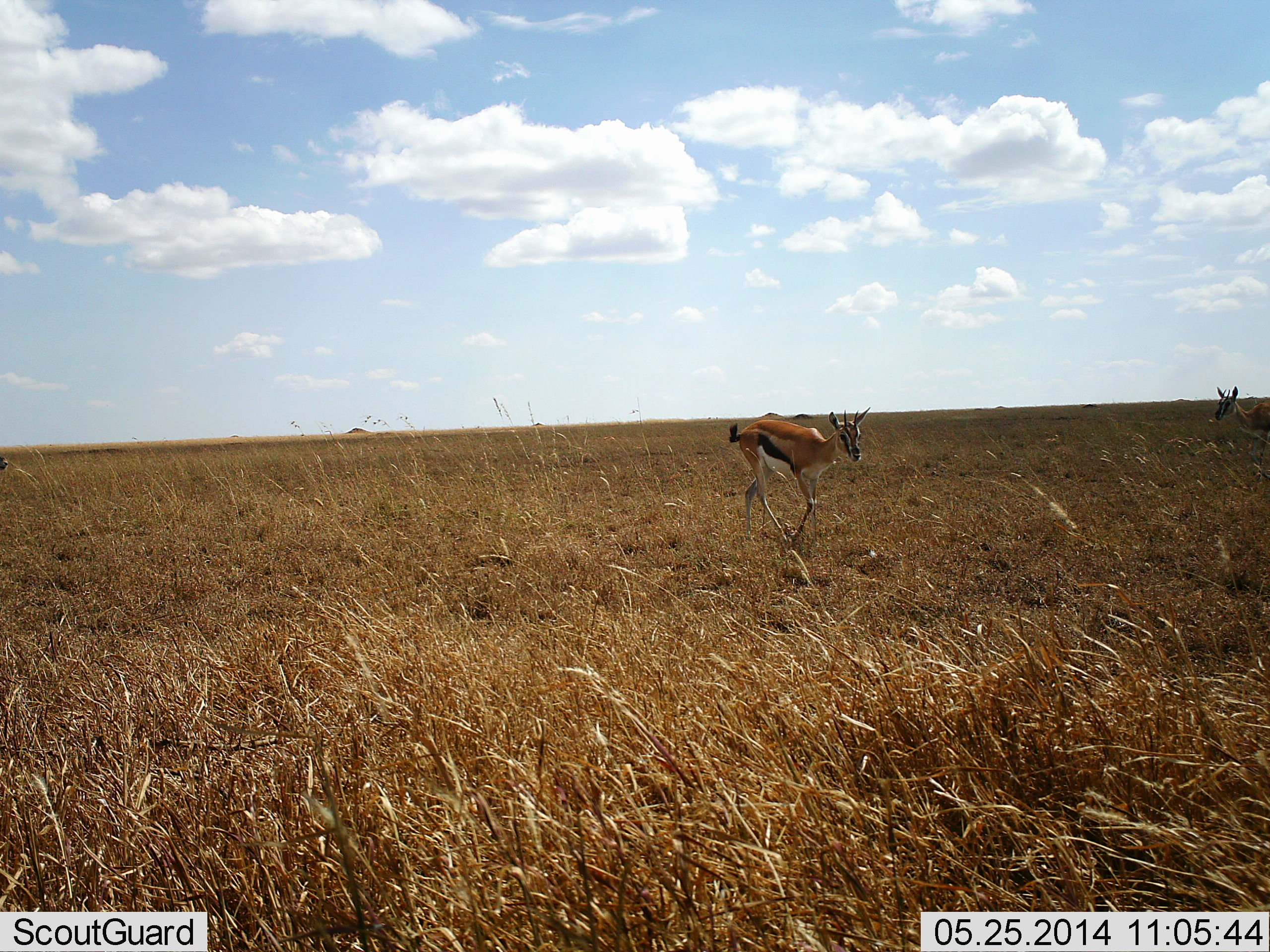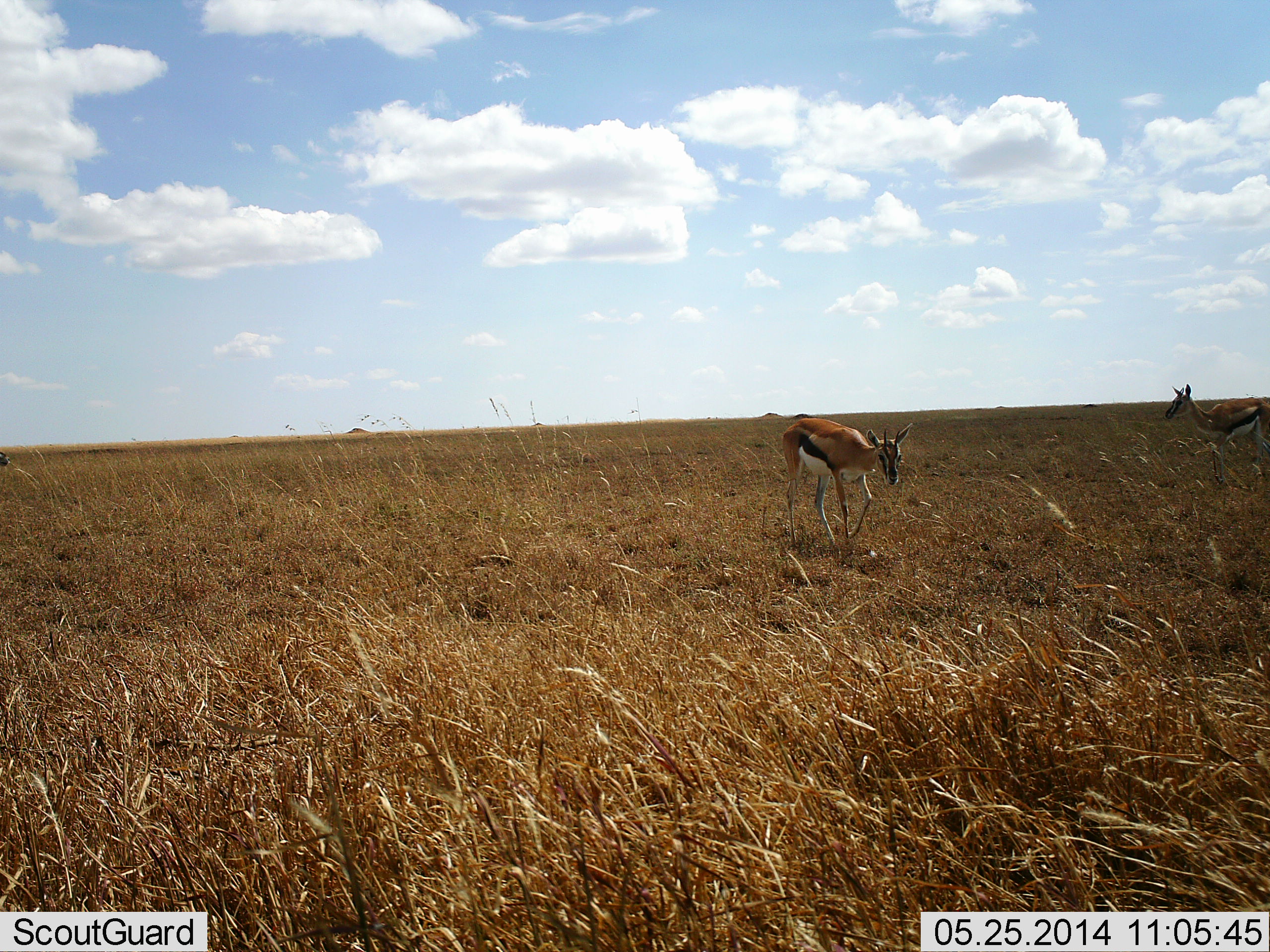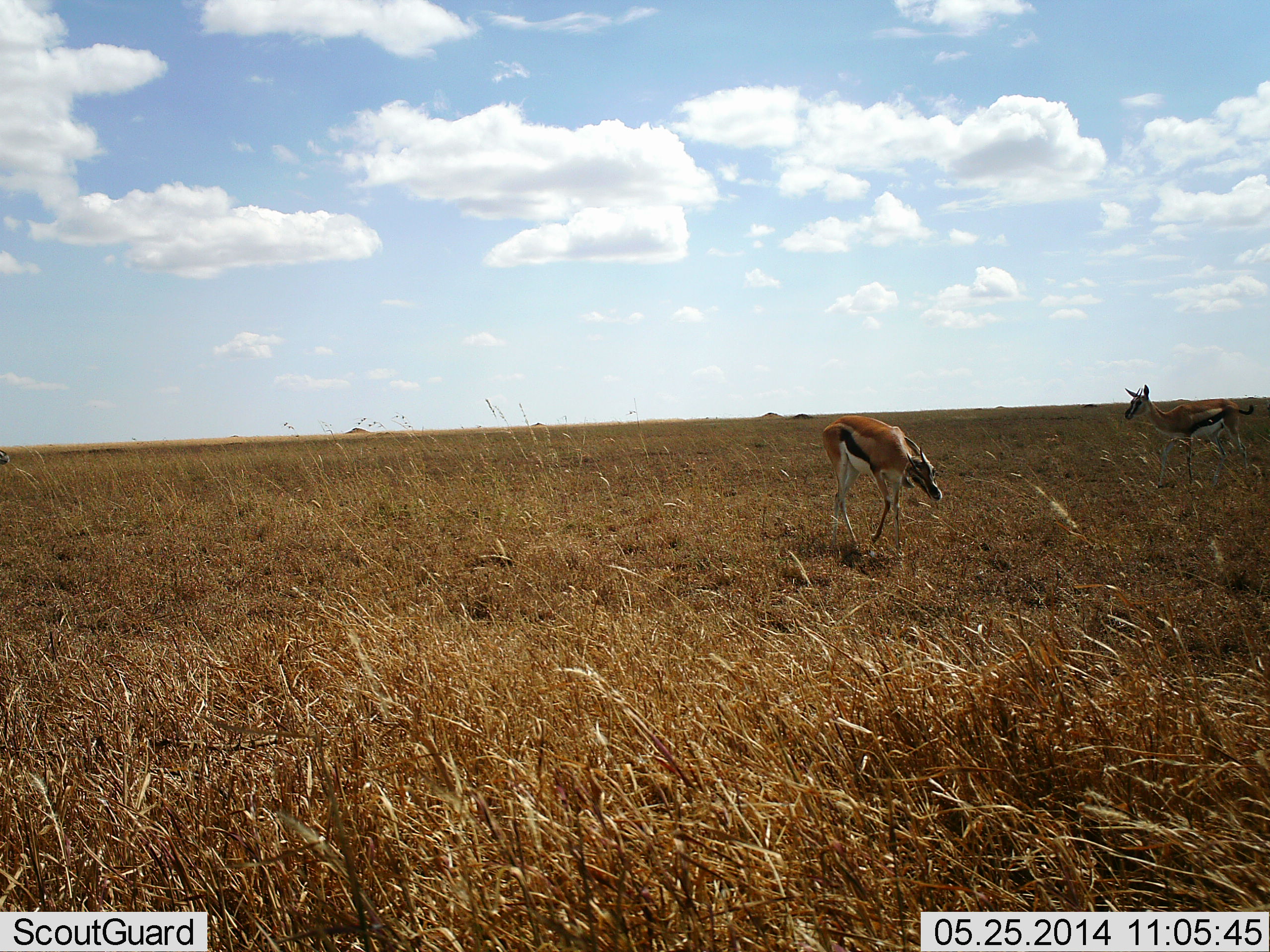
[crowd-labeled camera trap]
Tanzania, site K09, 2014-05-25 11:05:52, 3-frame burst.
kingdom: Animalia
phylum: Chordata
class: Mammalia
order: Artiodactyla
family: Bovidae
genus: Eudorcas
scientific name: Eudorcas thomsonii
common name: thomson's gazelle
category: gazellethomsons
Gazellethomsons (thomson's gazelle) (Eudorcas thomsonii), count 2. Behavior (volunteer vote fractions): standing 0%, resting 0%, moving 100%, interacting 0%. Young present (vote fraction): 0%. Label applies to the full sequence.